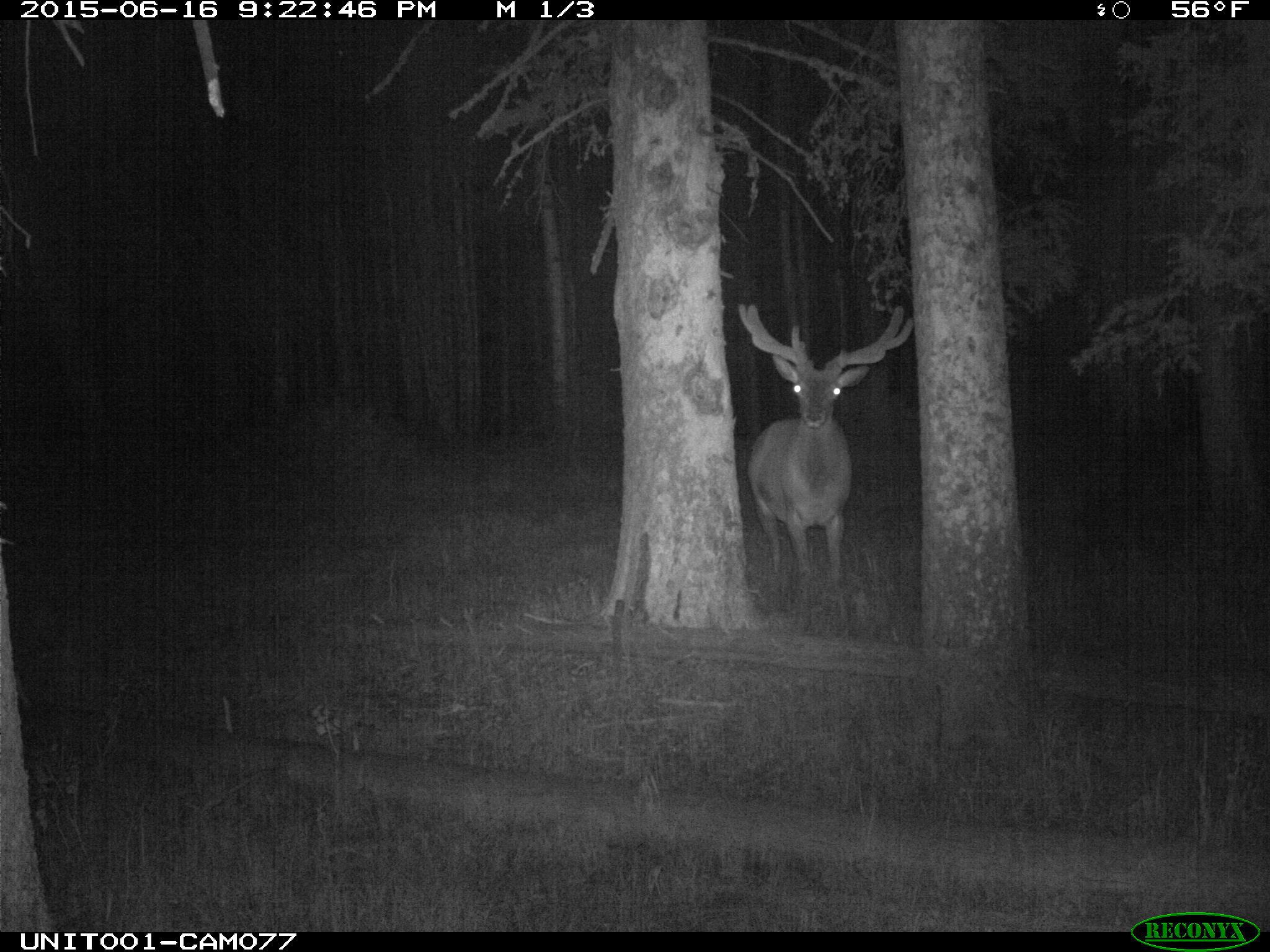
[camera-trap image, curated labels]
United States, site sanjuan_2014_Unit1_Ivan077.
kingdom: Animalia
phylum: Chordata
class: Mammalia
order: Artiodactyla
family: Cervidae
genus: Cervus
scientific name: Cervus elaphus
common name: red deer